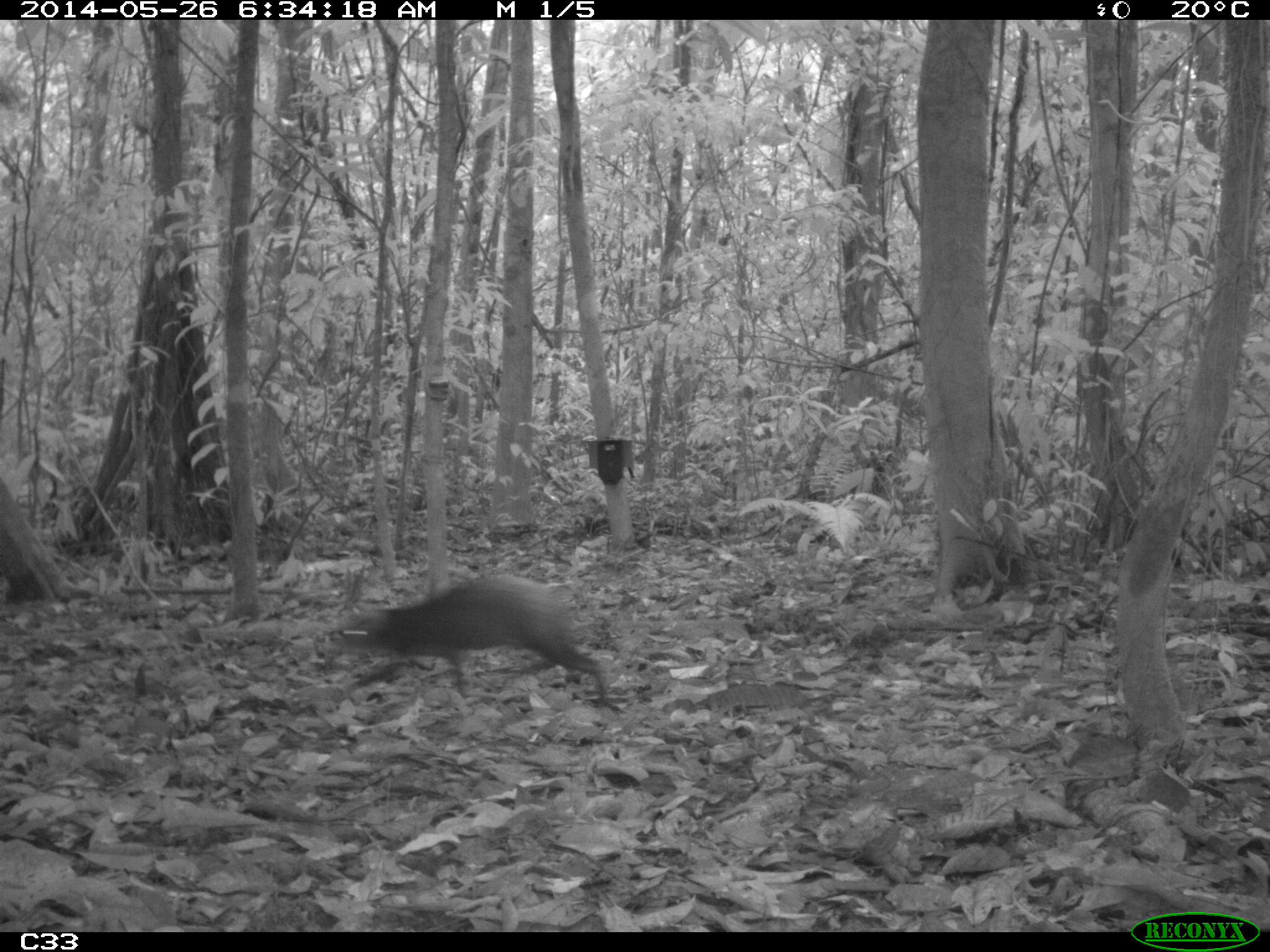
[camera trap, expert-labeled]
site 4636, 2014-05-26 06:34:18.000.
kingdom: Animalia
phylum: Chordata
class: Mammalia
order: Rodentia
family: Dasyproctidae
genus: Dasyprocta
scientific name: Dasyprocta leporina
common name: red-rumped agouti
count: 1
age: adult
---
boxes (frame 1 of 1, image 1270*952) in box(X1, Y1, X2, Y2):
dasyprocta leporina: box(341, 575, 606, 707)